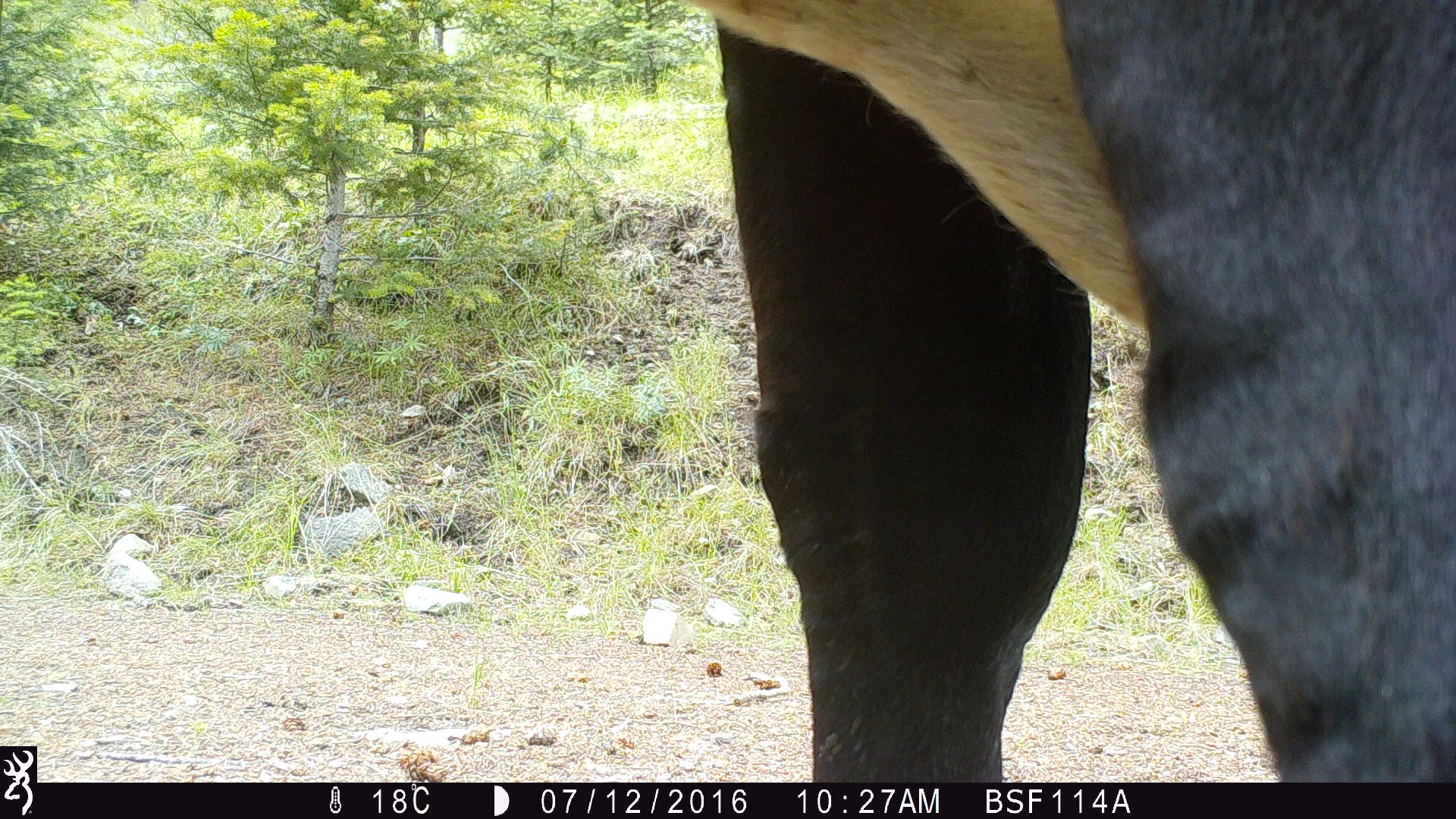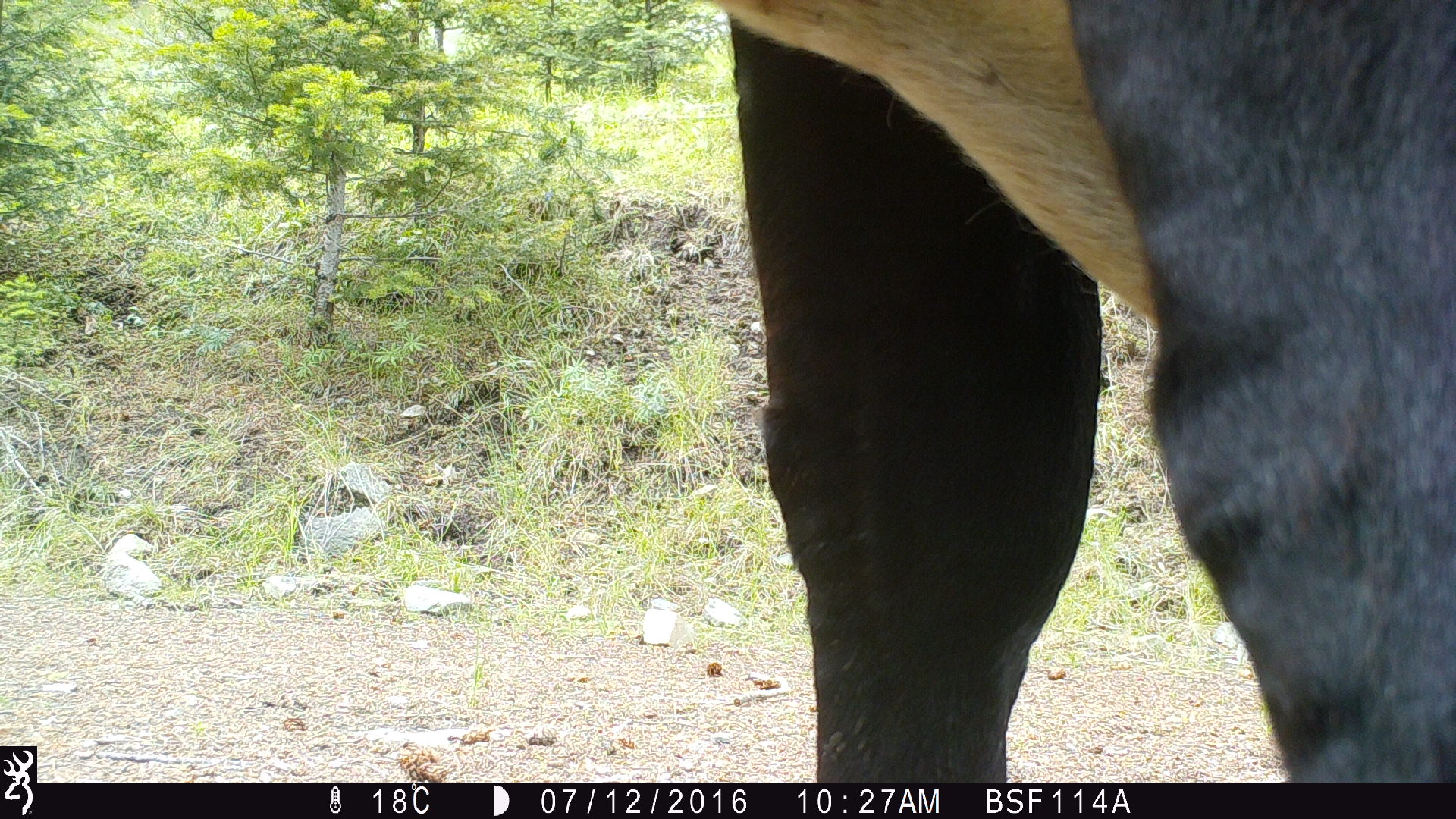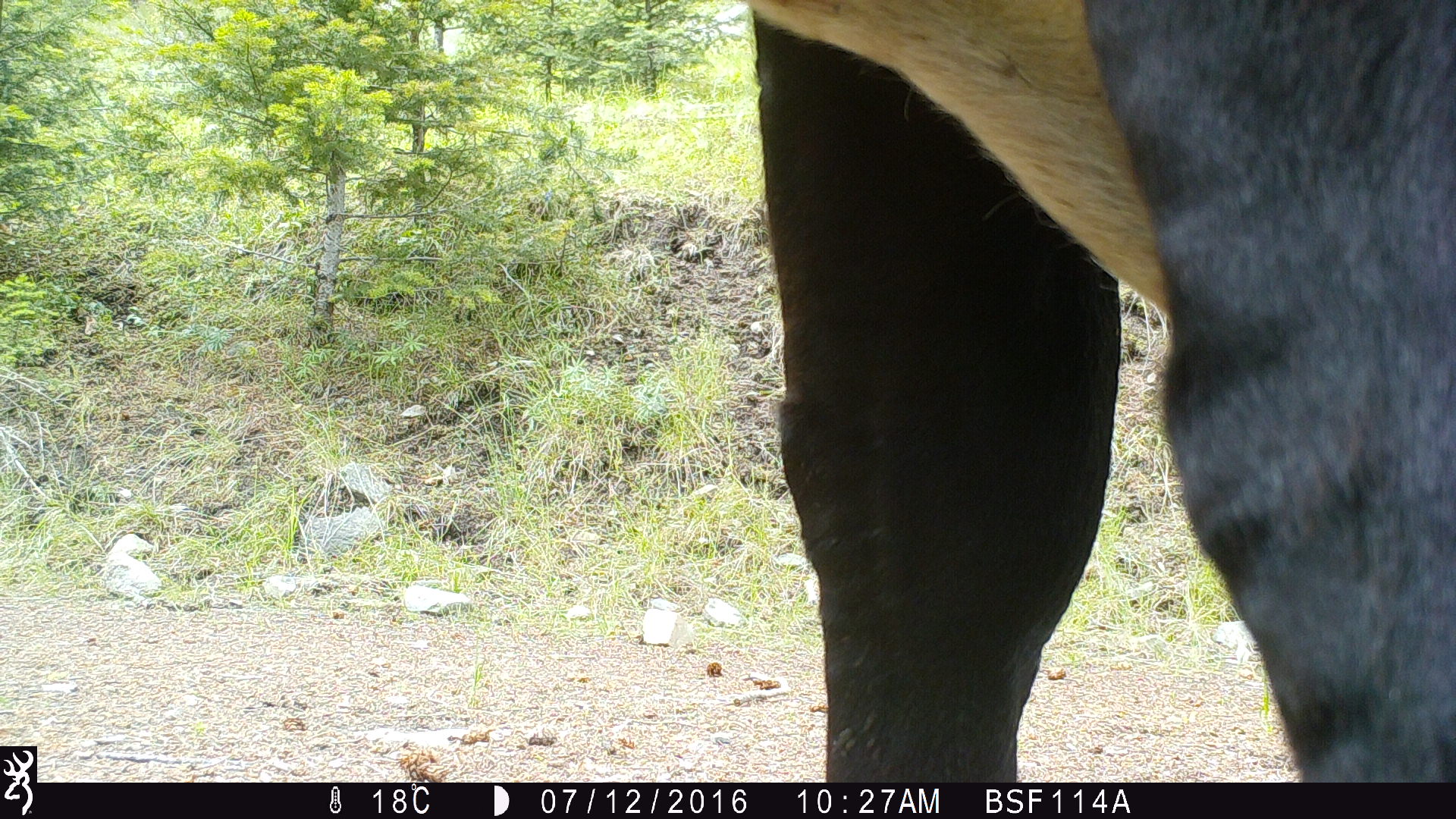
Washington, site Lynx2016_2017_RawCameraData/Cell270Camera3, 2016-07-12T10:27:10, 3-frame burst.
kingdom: Animalia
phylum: Chordata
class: Mammalia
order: Artiodactyla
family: Bovidae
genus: Bos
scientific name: Bos taurus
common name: domestic cattle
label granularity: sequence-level